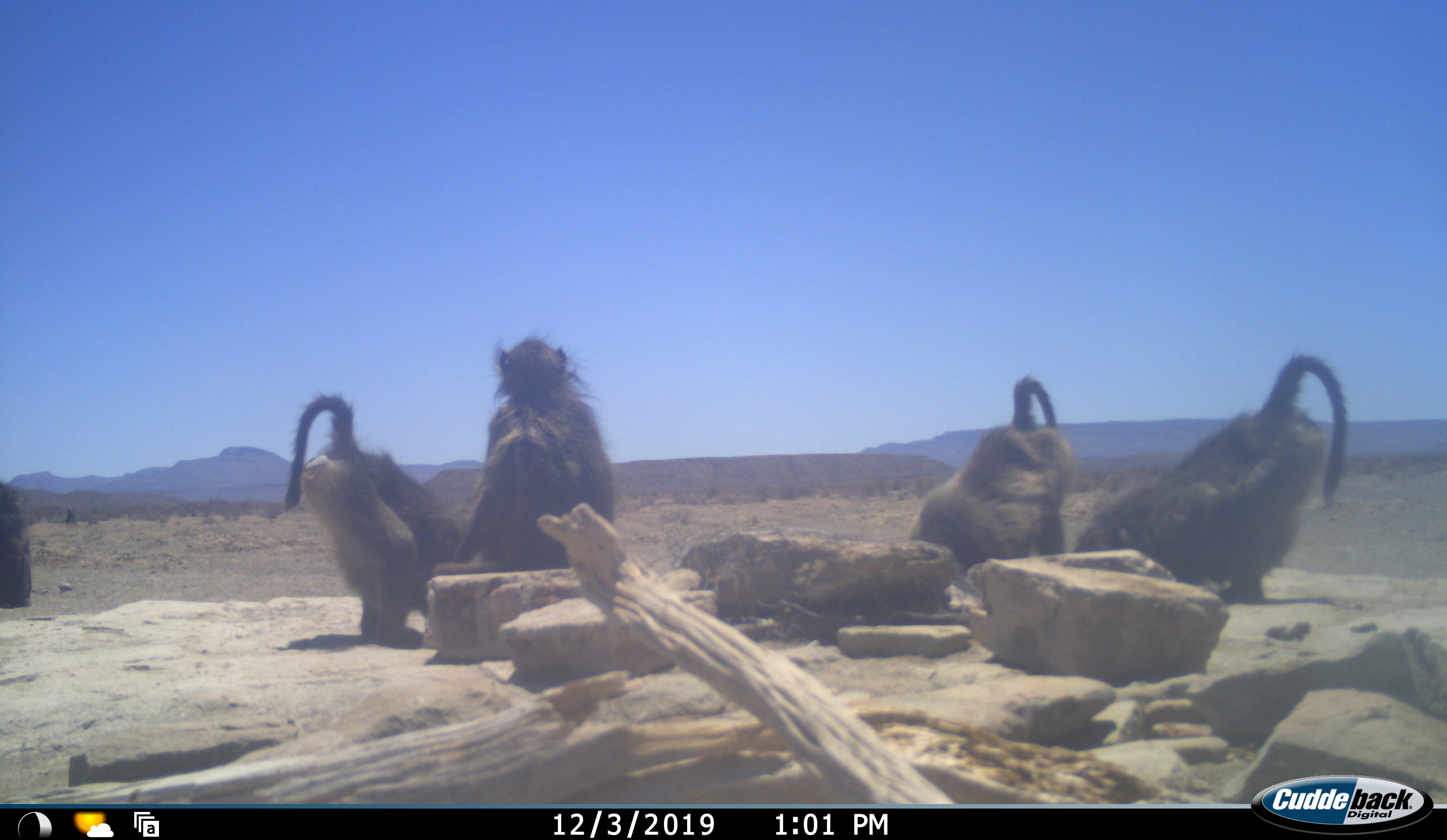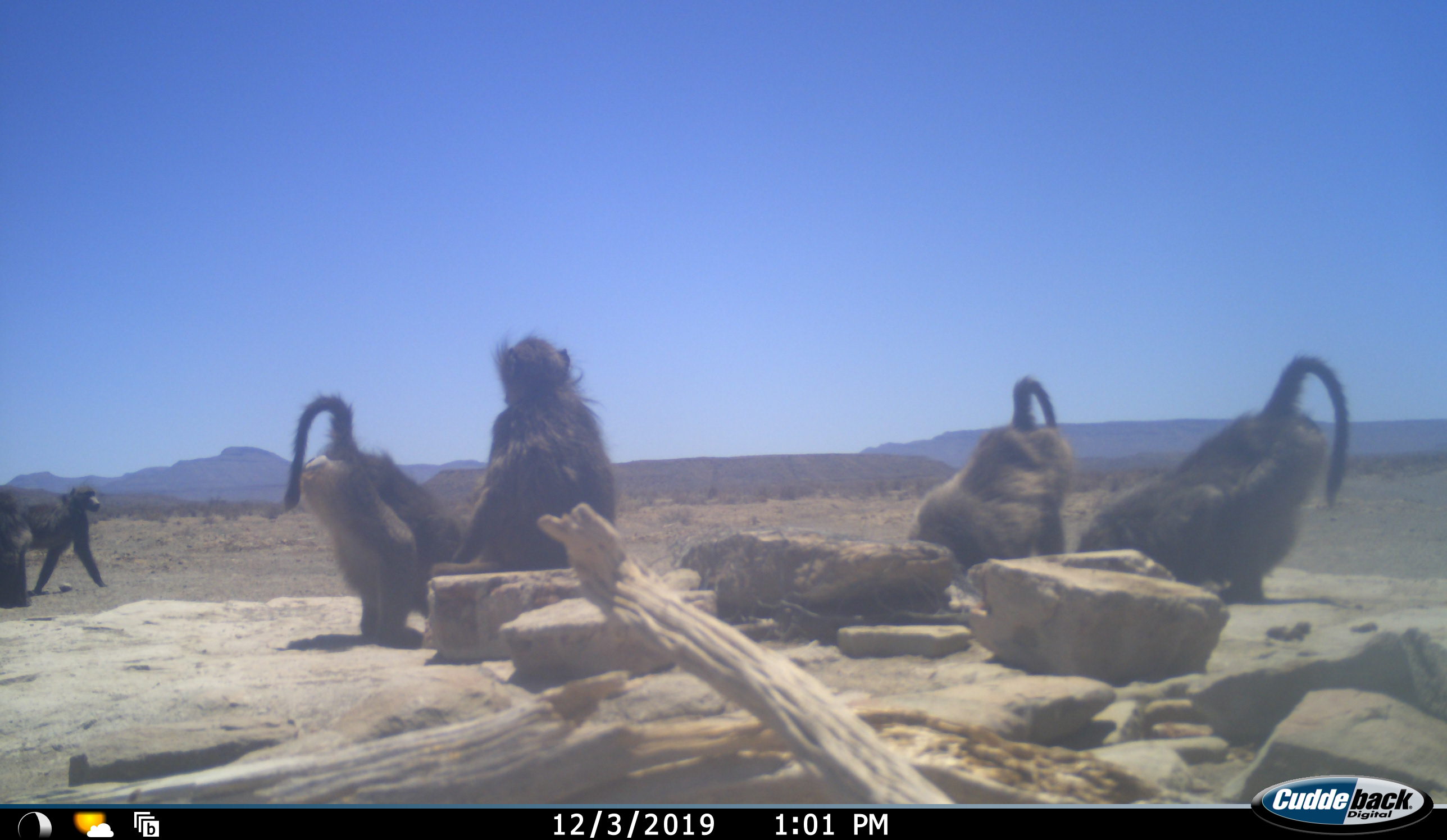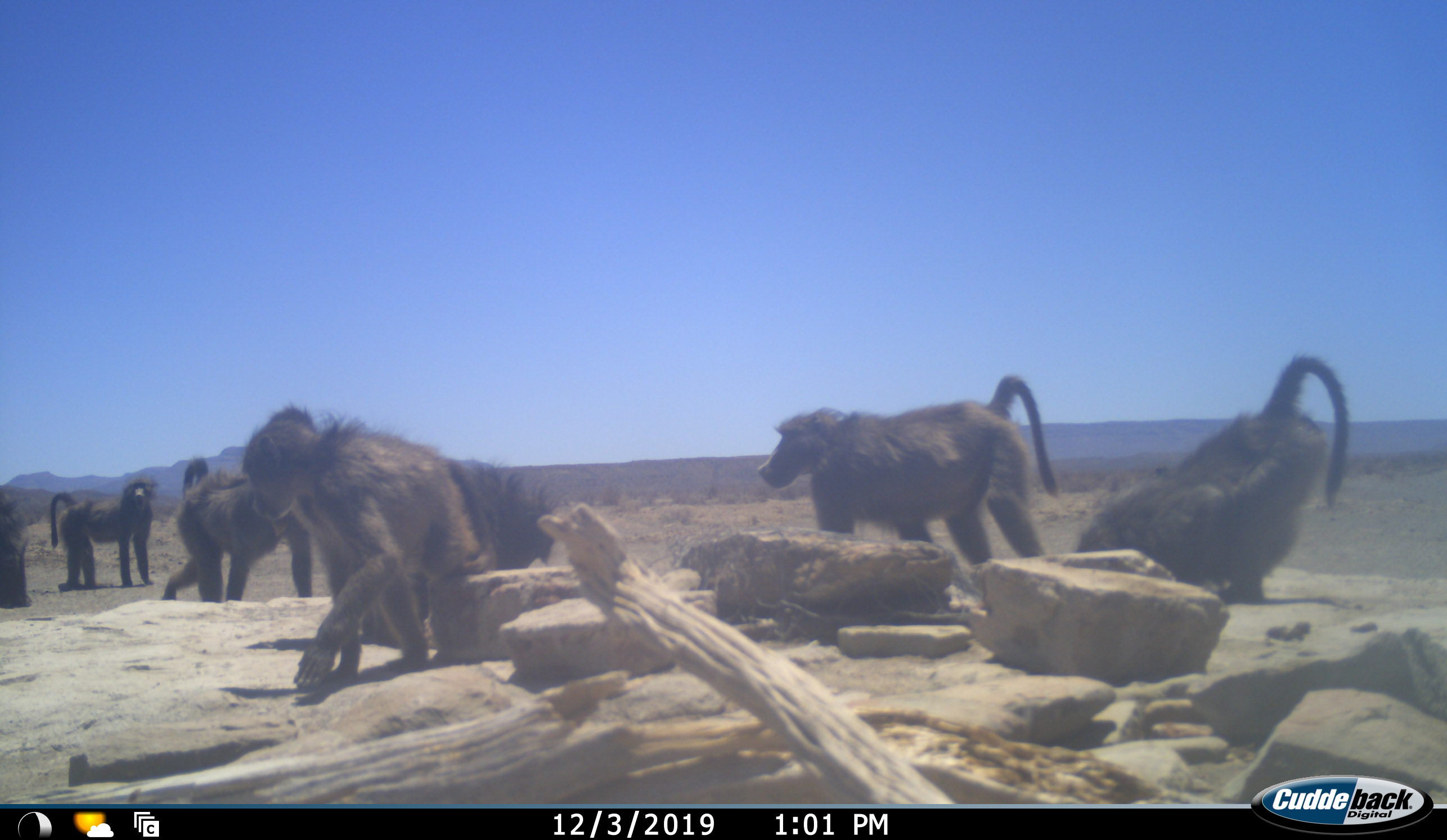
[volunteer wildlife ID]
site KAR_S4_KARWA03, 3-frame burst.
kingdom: Animalia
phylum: Chordata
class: Mammalia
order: Primates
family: Cercopithecidae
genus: Papio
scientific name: Papio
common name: baboon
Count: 7.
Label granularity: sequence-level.